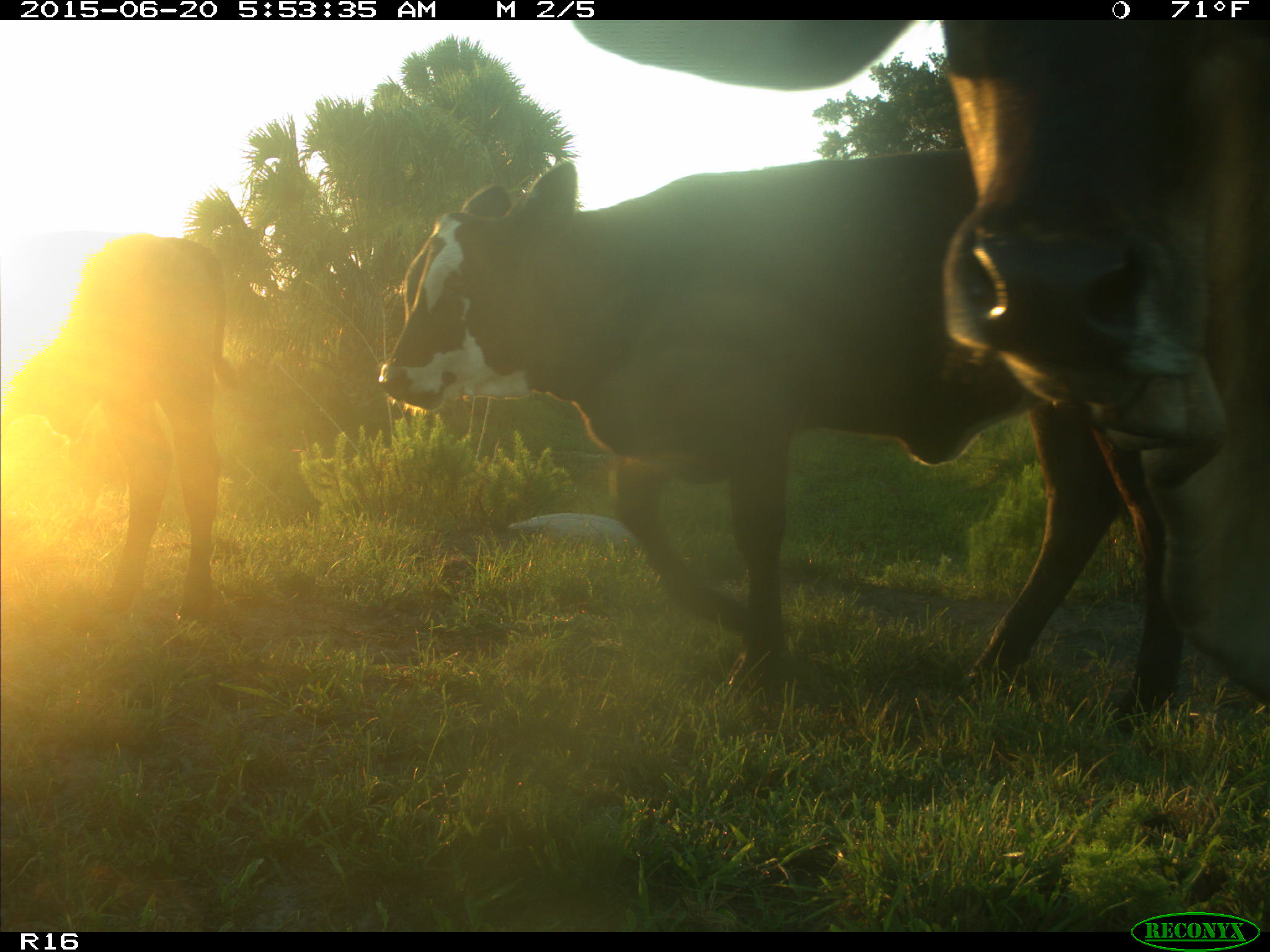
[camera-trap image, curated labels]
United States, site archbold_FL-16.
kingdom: Animalia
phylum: Chordata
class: Mammalia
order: Artiodactyla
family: Bovidae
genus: Bos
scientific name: Bos taurus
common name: domestic cow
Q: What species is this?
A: Bos taurus (domestic cow).